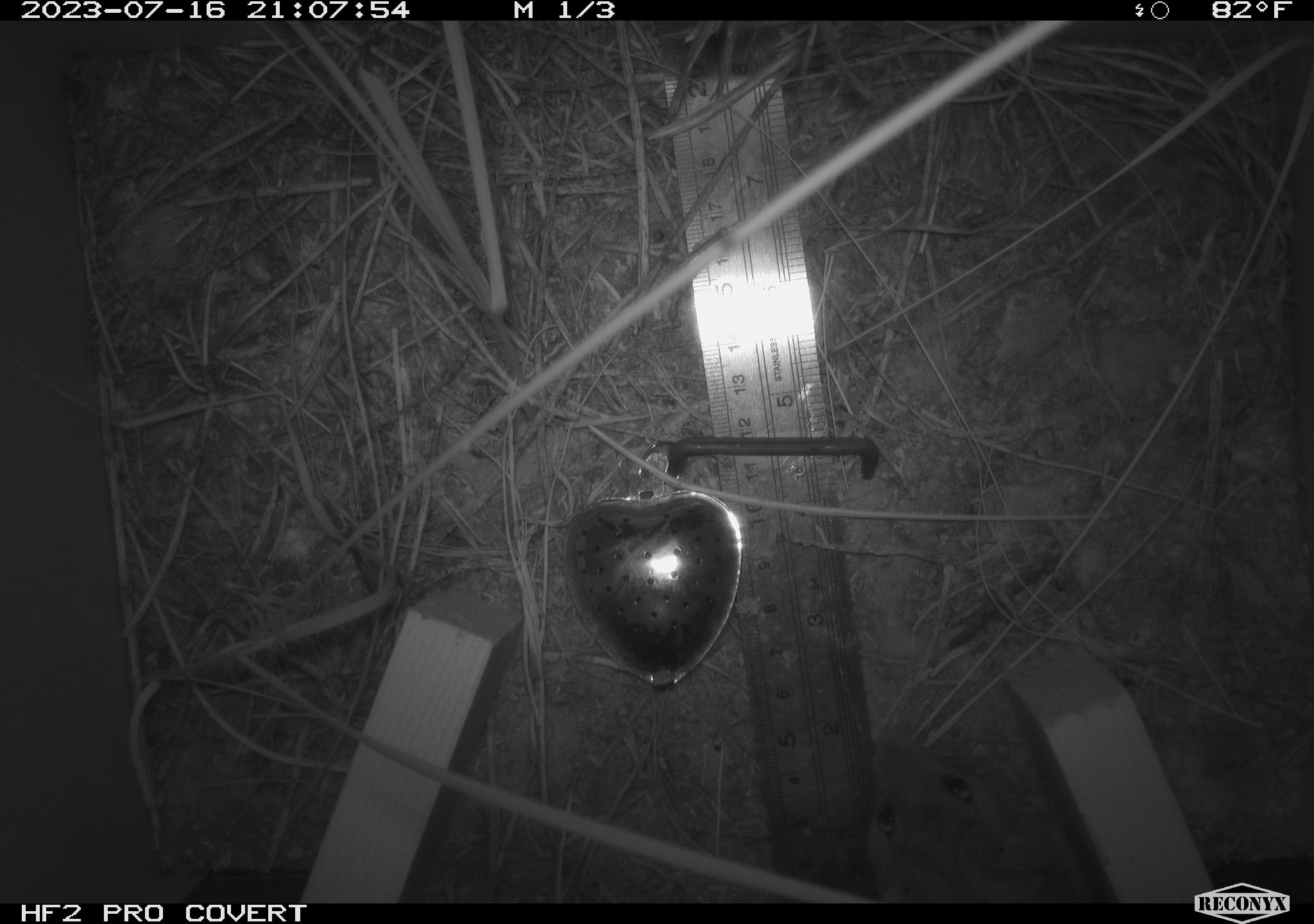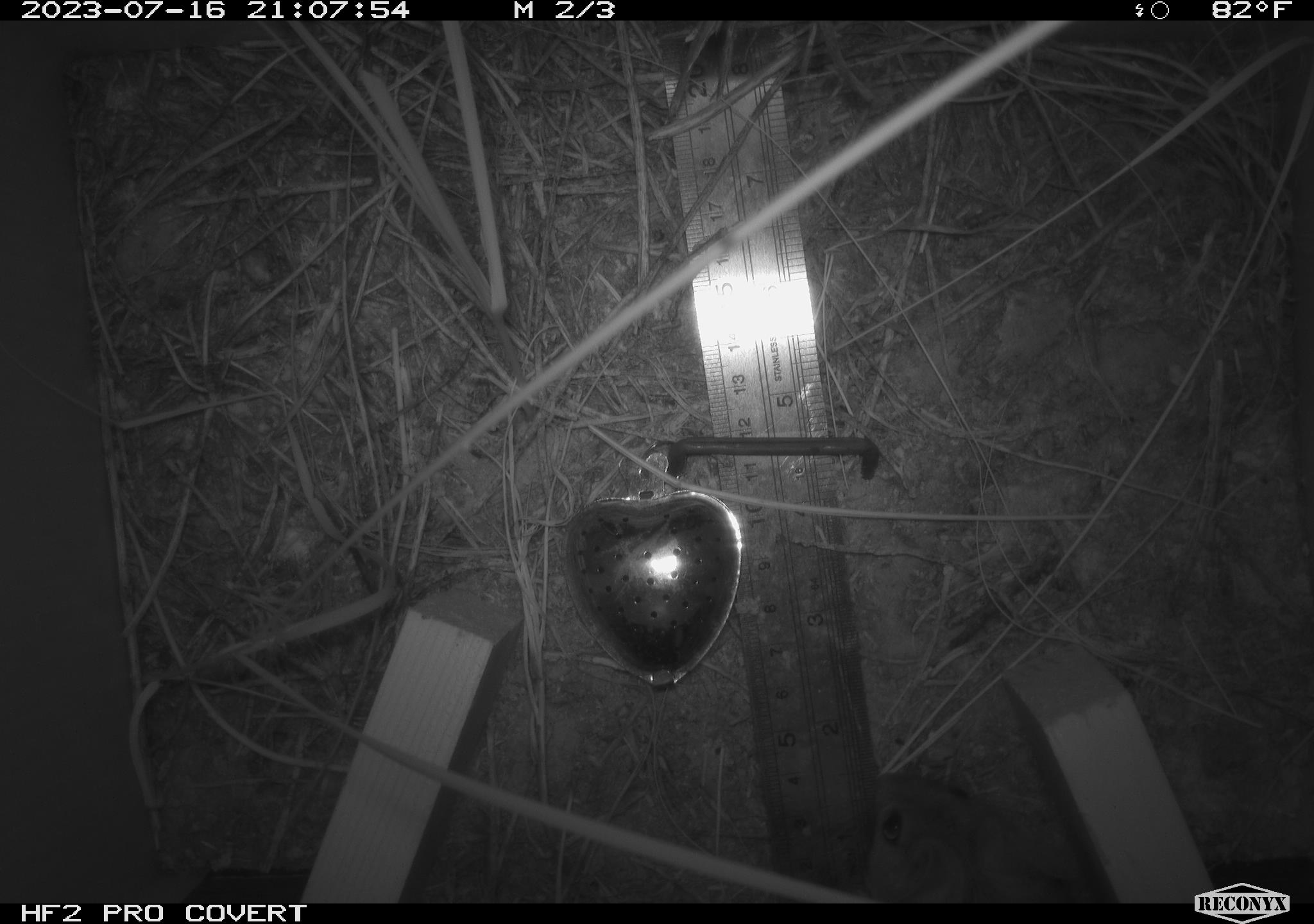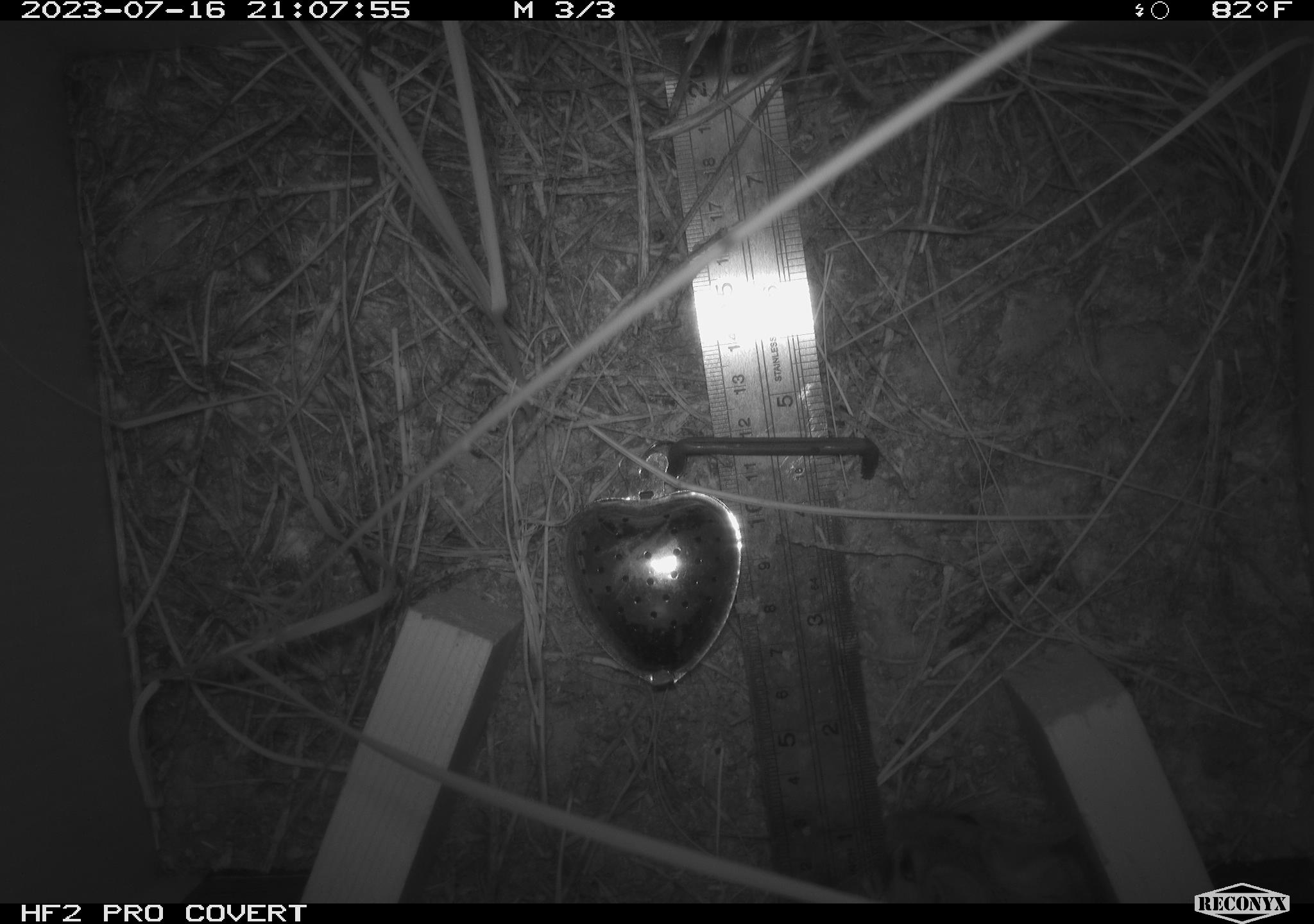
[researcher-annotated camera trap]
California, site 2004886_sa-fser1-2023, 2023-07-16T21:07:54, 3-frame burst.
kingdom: Animalia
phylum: Chordata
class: Mammalia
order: Rodentia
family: Cricetidae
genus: Neotoma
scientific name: Neotoma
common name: pack rat or woodrat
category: neotoma species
Neotoma species (pack rat or woodrat) (Neotoma).